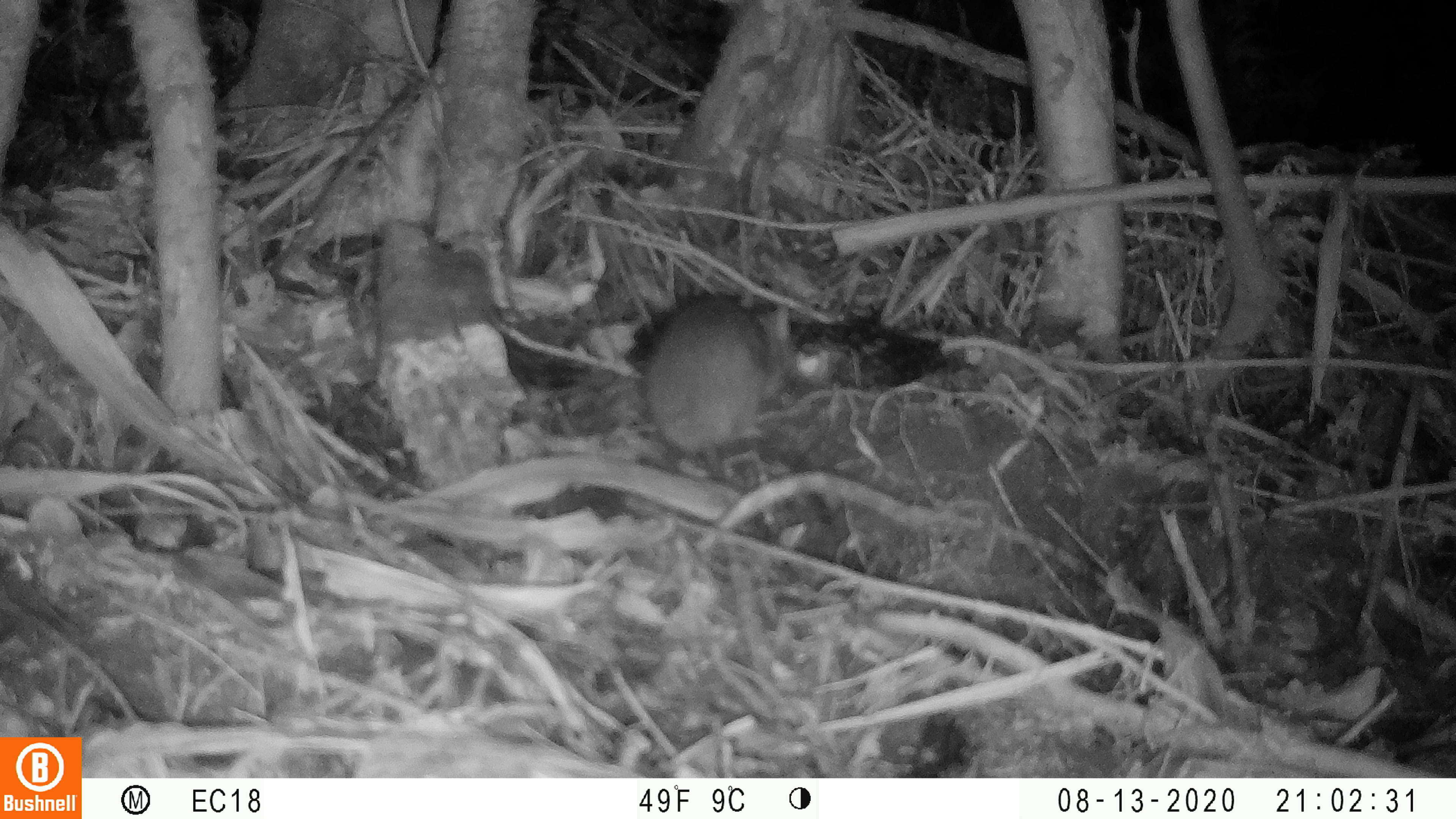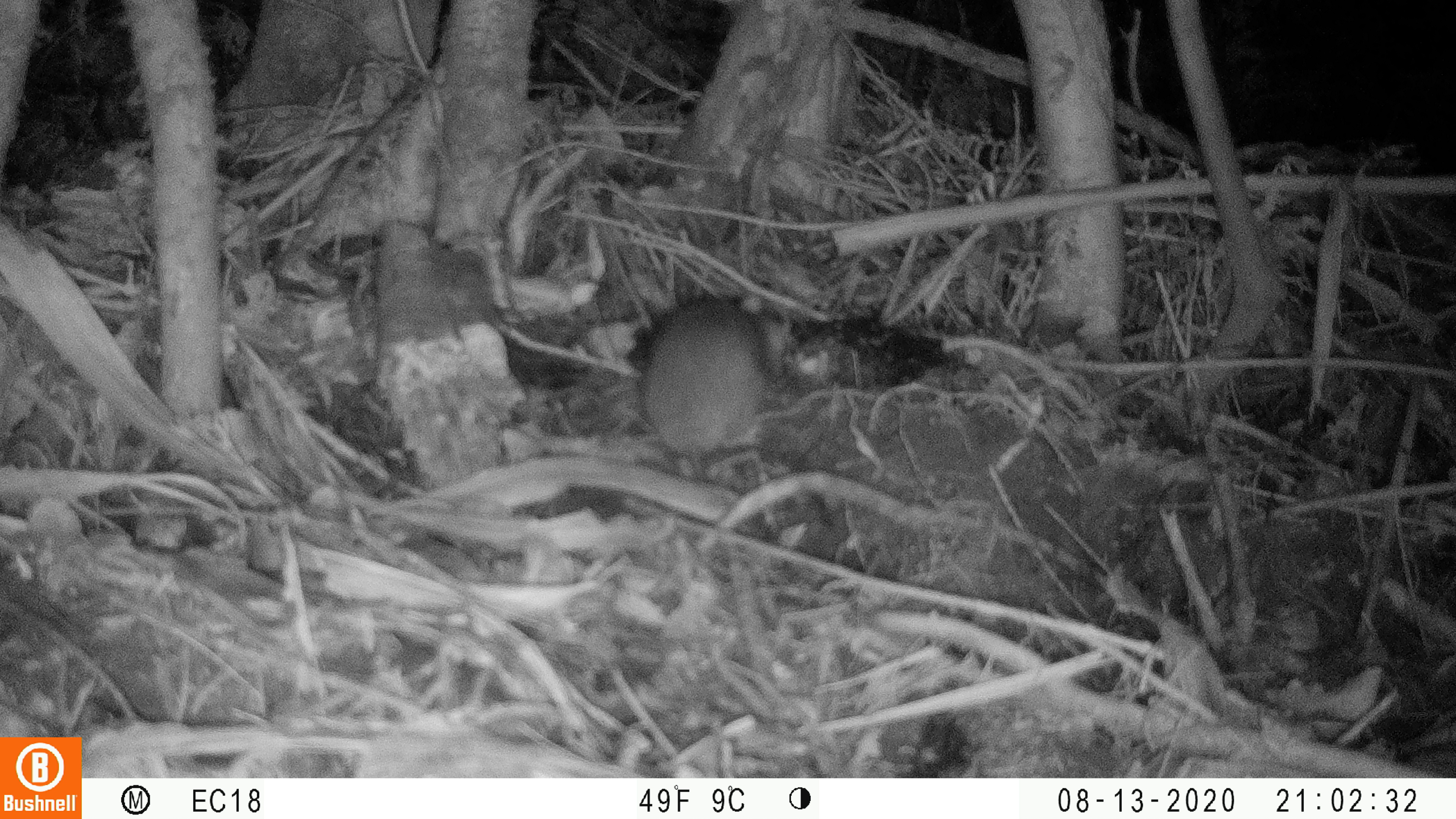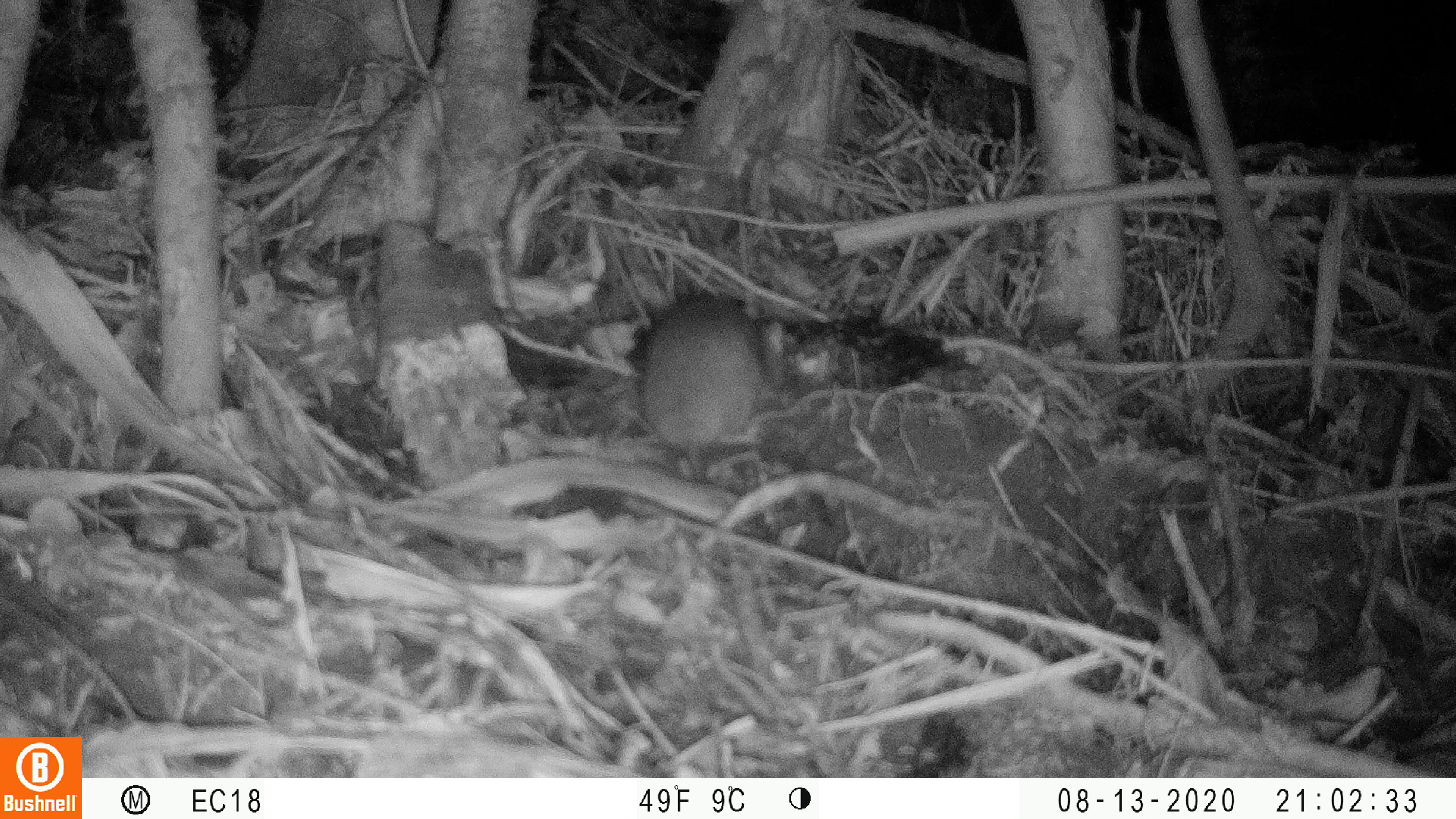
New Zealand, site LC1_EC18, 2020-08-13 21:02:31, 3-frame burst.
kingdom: Animalia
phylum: Chordata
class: Mammalia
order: Rodentia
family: Muridae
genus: Rattus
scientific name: Rattus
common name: rat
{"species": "rat (Rattus)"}